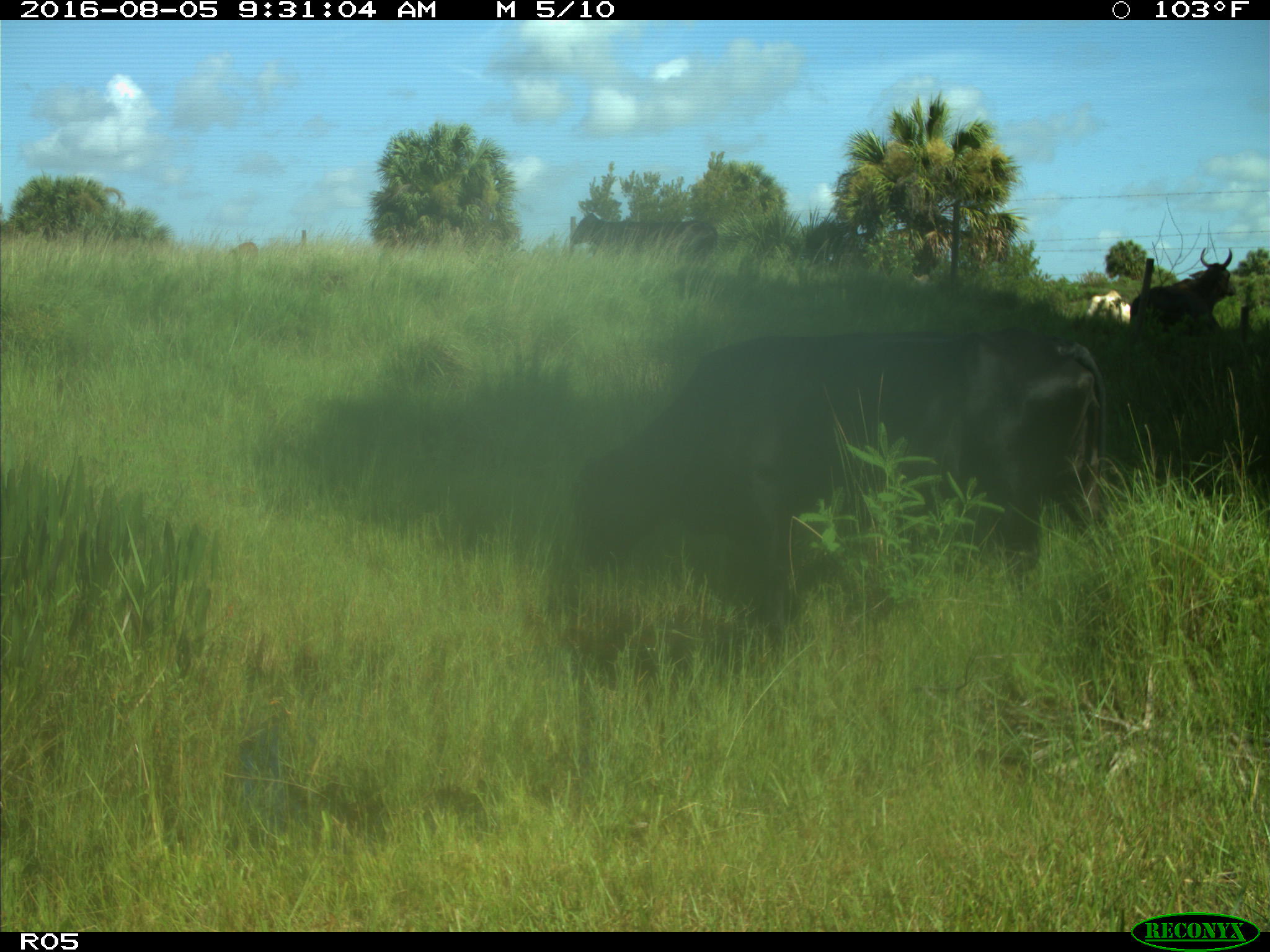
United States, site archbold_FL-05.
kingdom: Animalia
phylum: Chordata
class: Mammalia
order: Artiodactyla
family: Bovidae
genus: Bos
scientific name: Bos taurus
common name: domestic cow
Bos taurus (domestic cow).